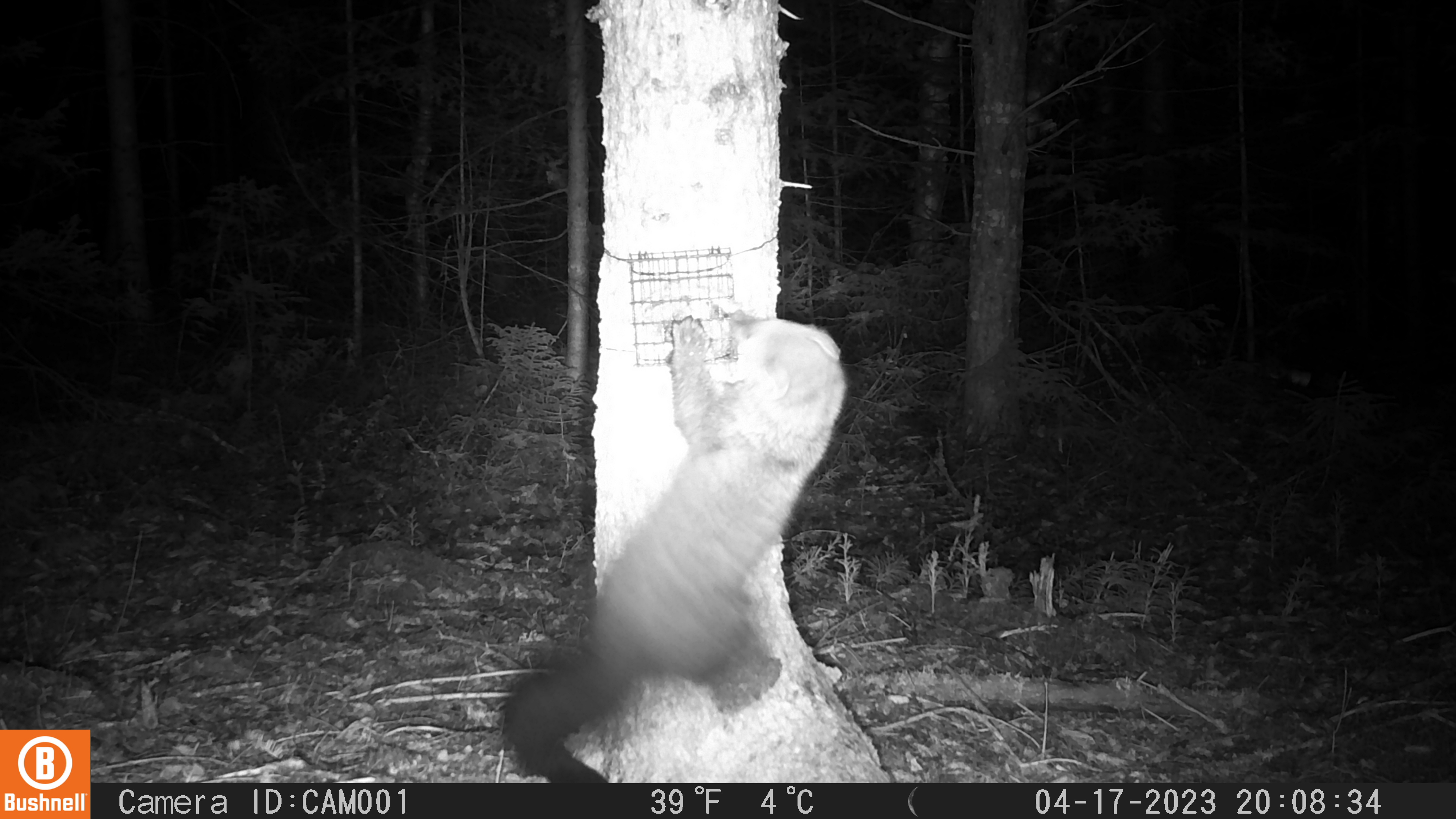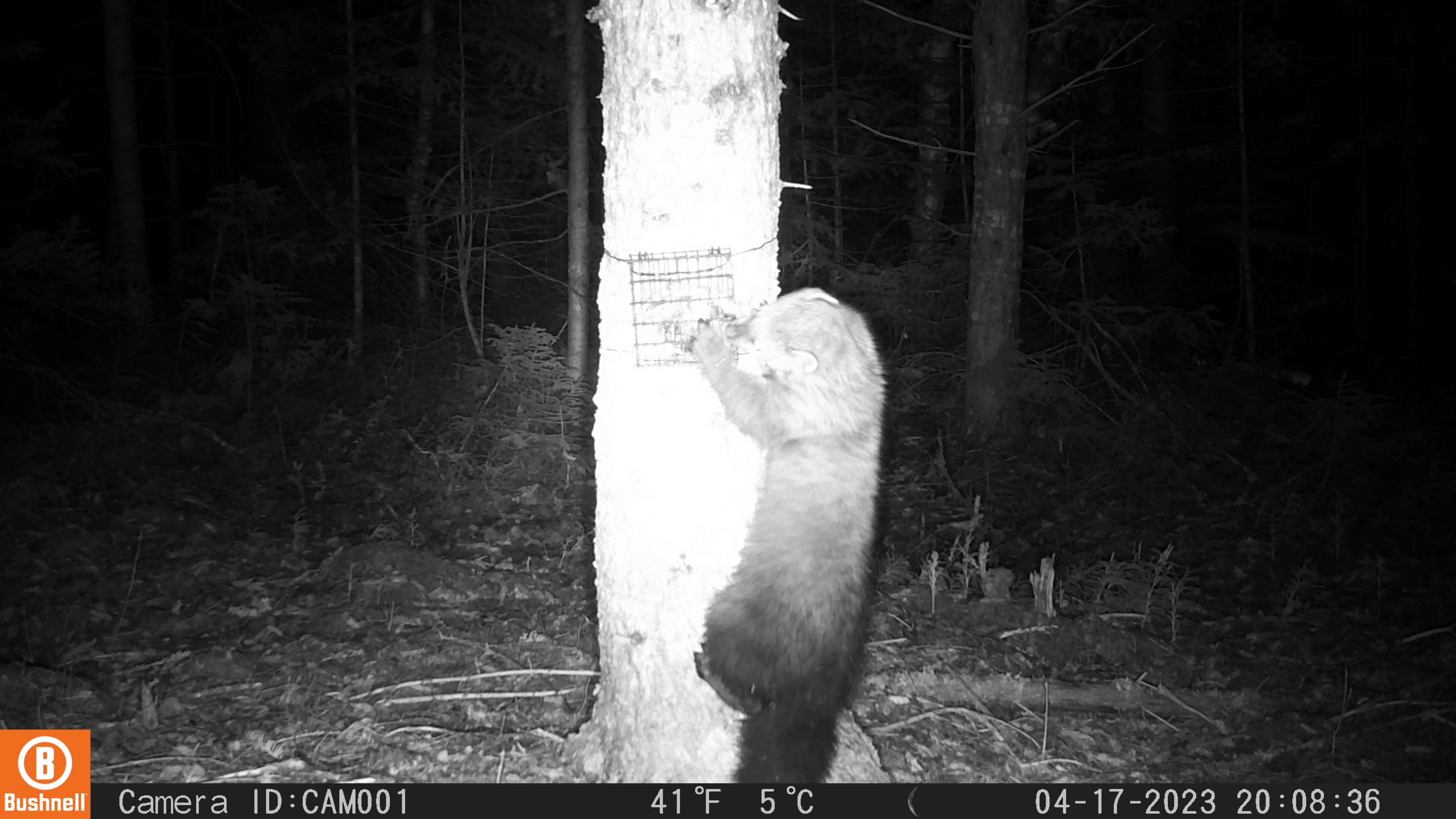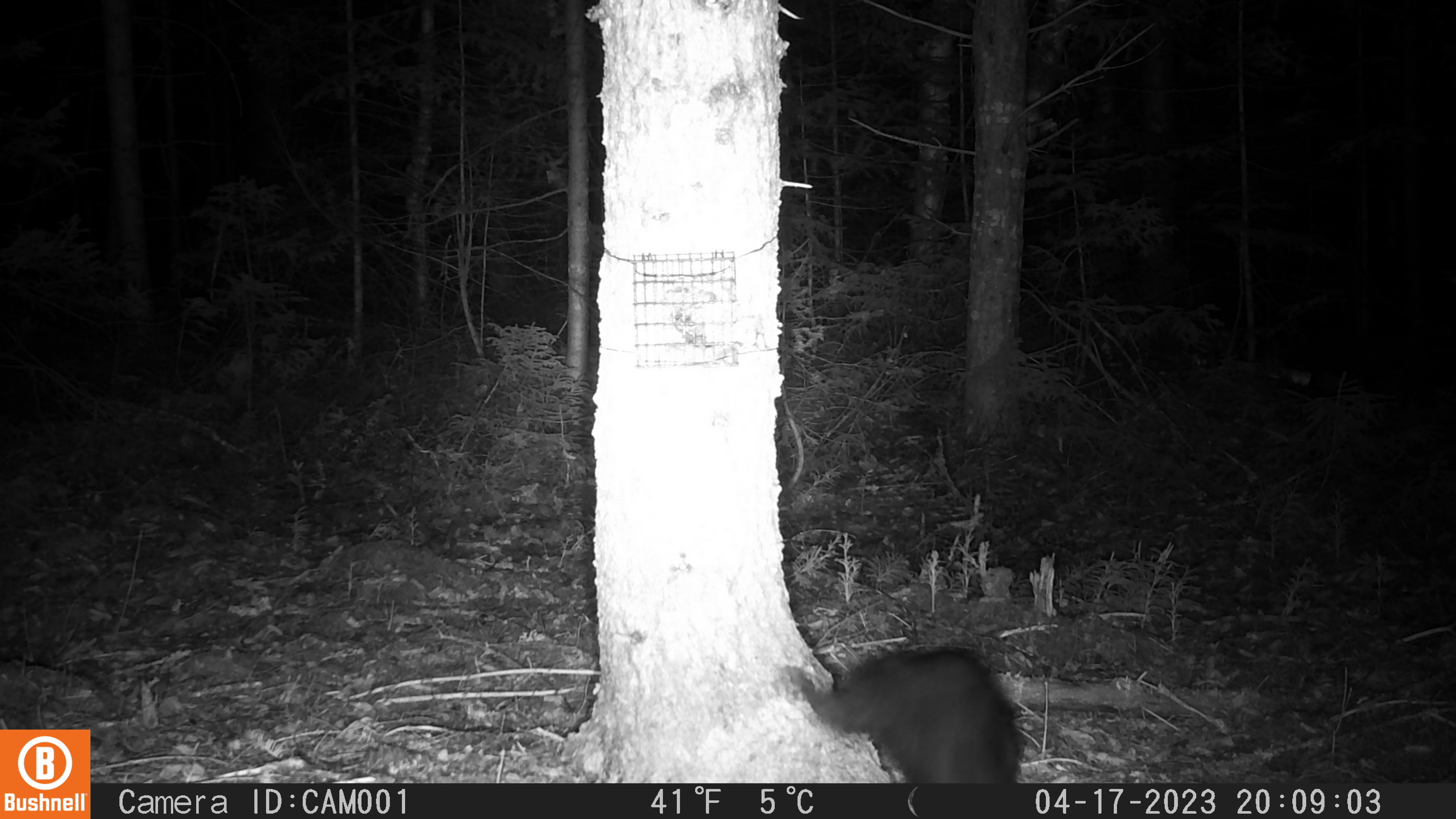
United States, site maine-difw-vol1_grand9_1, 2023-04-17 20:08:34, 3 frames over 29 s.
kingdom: Animalia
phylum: Chordata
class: Mammalia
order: Carnivora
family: Mustelidae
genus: Pekania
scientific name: Pekania pennanti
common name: fisher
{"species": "fisher (Pekania pennanti)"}